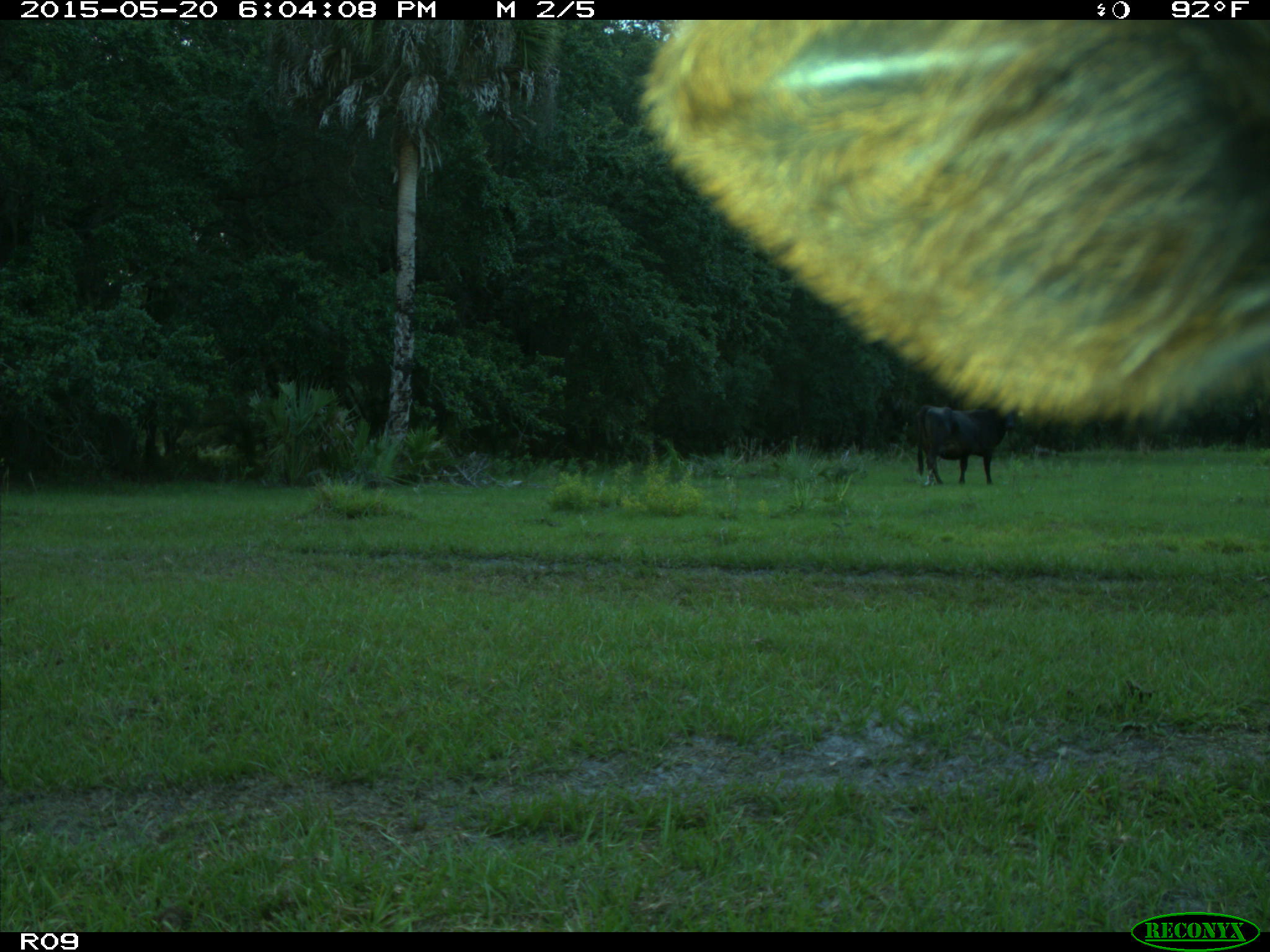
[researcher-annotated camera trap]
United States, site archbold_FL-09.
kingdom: Animalia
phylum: Chordata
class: Mammalia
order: Artiodactyla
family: Bovidae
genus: Bos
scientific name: Bos taurus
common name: domestic cow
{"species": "Bos taurus (domestic cow)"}